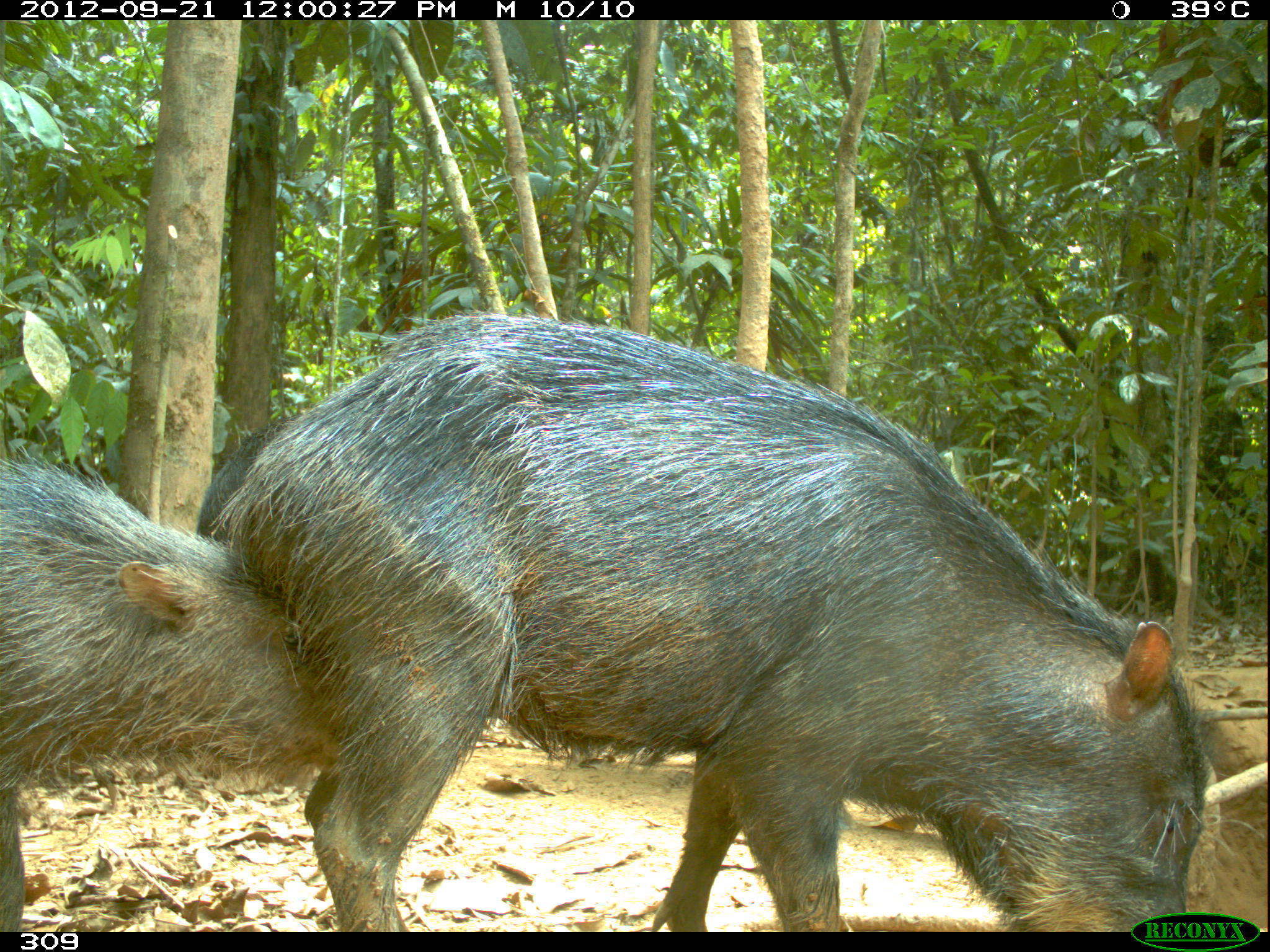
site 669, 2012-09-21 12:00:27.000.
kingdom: Animalia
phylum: Chordata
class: Mammalia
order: Artiodactyla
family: Tayassuidae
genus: Tayassu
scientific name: Tayassu pecari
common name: white-lipped peccary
Tayassu pecari (white-lipped peccary).